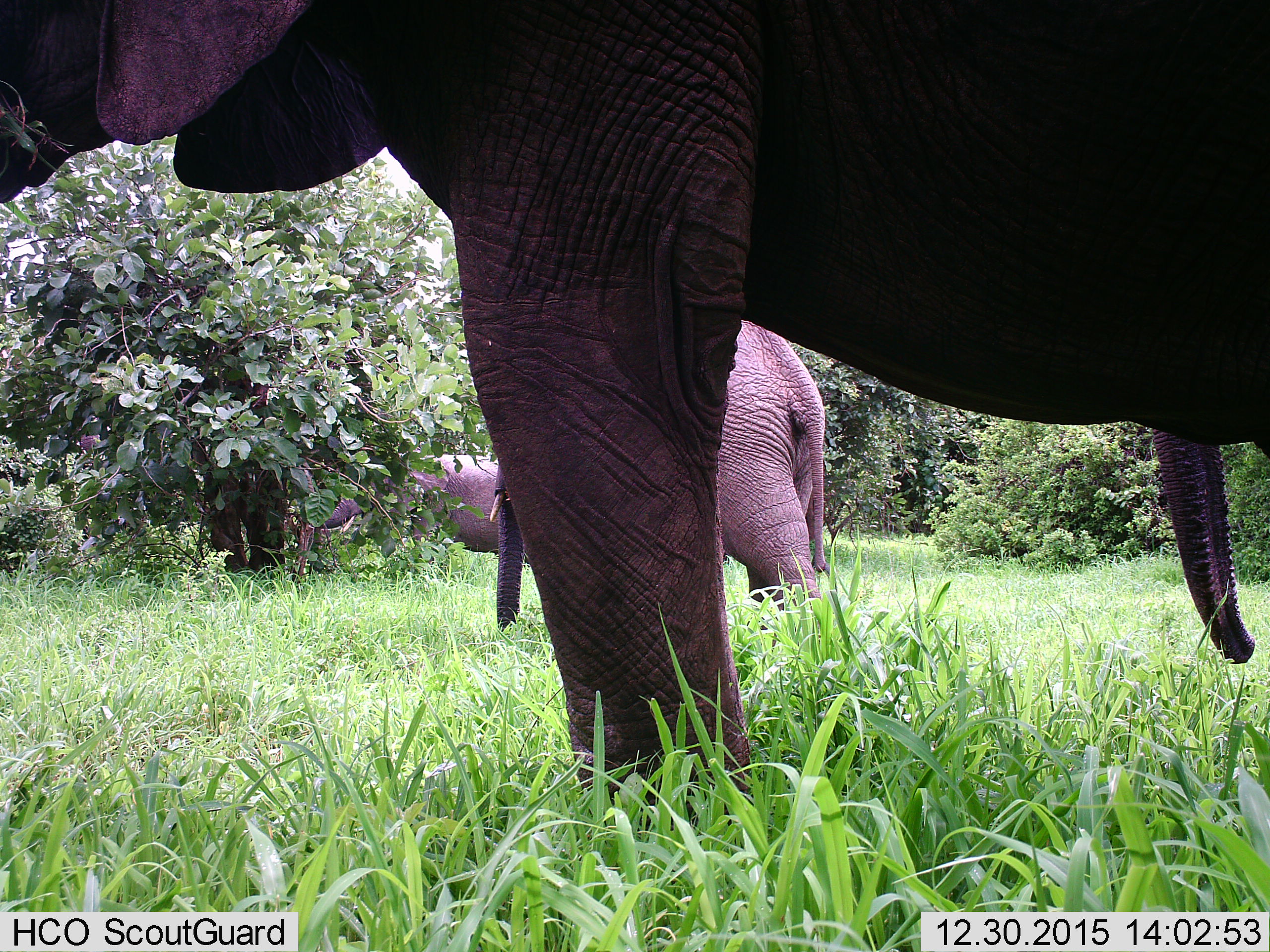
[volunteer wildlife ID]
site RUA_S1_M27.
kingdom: Animalia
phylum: Chordata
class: Mammalia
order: Proboscidea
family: Elephantidae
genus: Loxodonta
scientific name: Loxodonta africana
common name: african bush elephant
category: elephant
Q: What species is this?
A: Elephant (african bush elephant) (Loxodonta africana).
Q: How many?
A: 4.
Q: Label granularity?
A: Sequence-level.